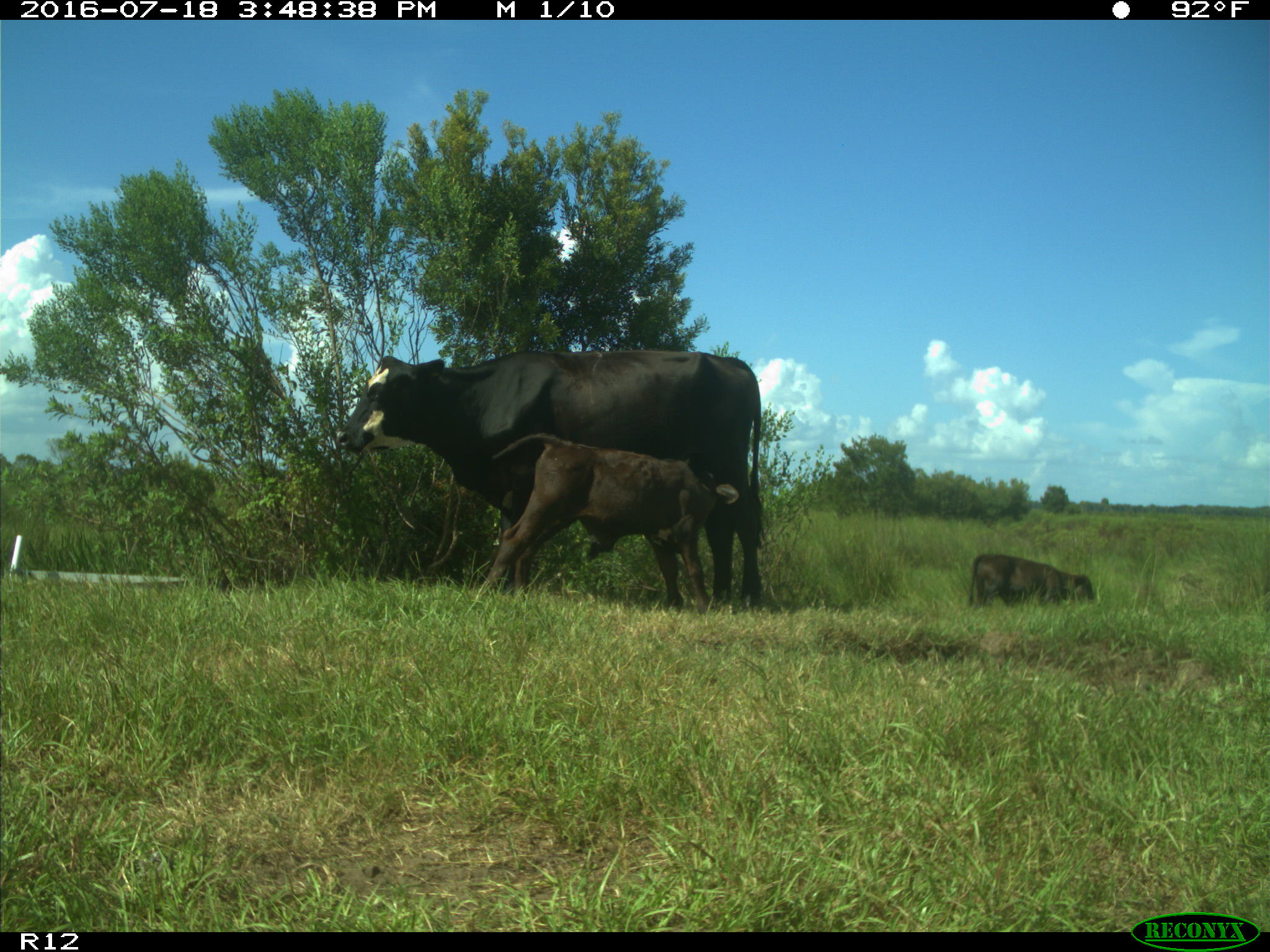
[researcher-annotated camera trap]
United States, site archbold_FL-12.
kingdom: Animalia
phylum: Chordata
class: Mammalia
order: Artiodactyla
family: Bovidae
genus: Bos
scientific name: Bos taurus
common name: domestic cow